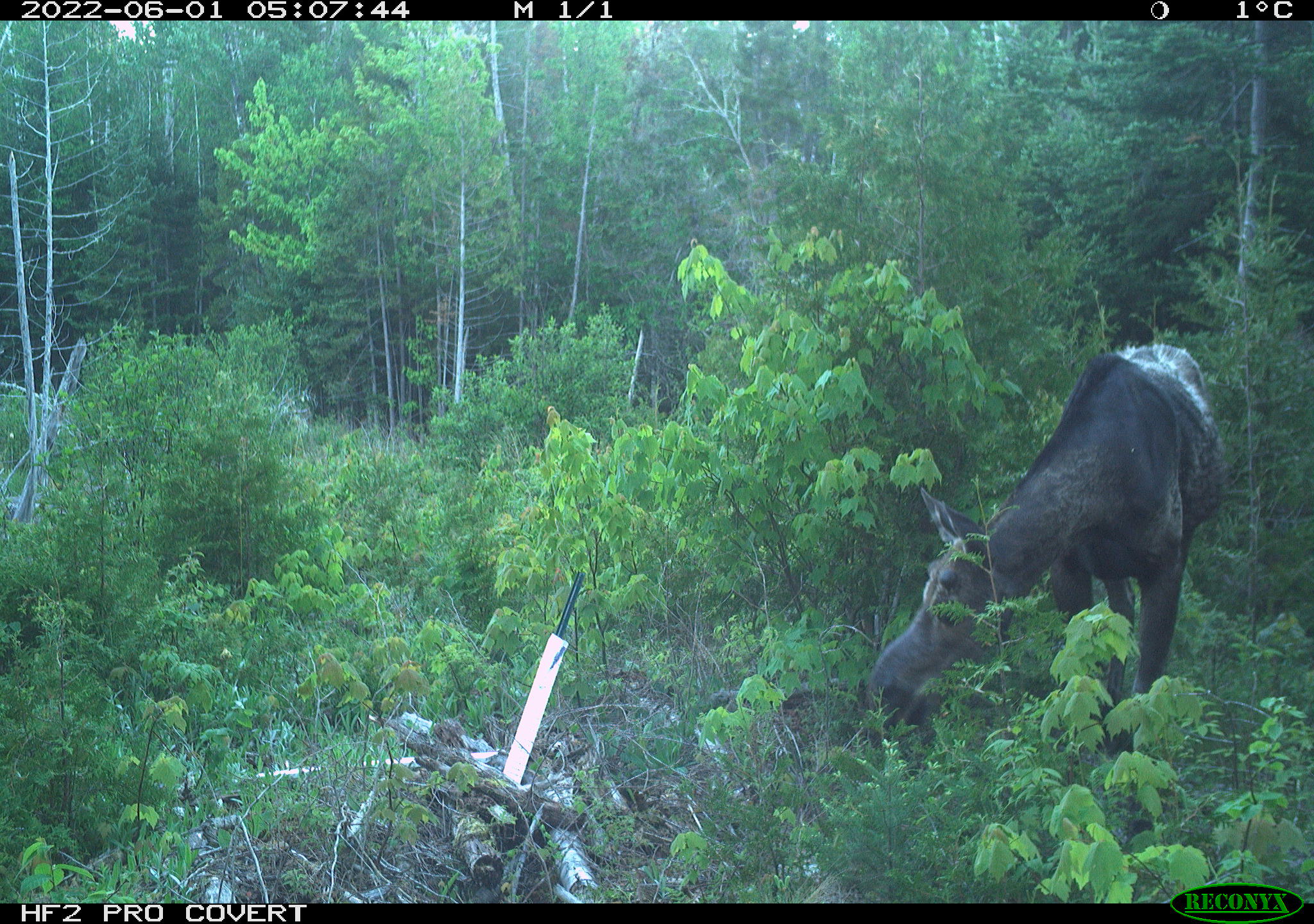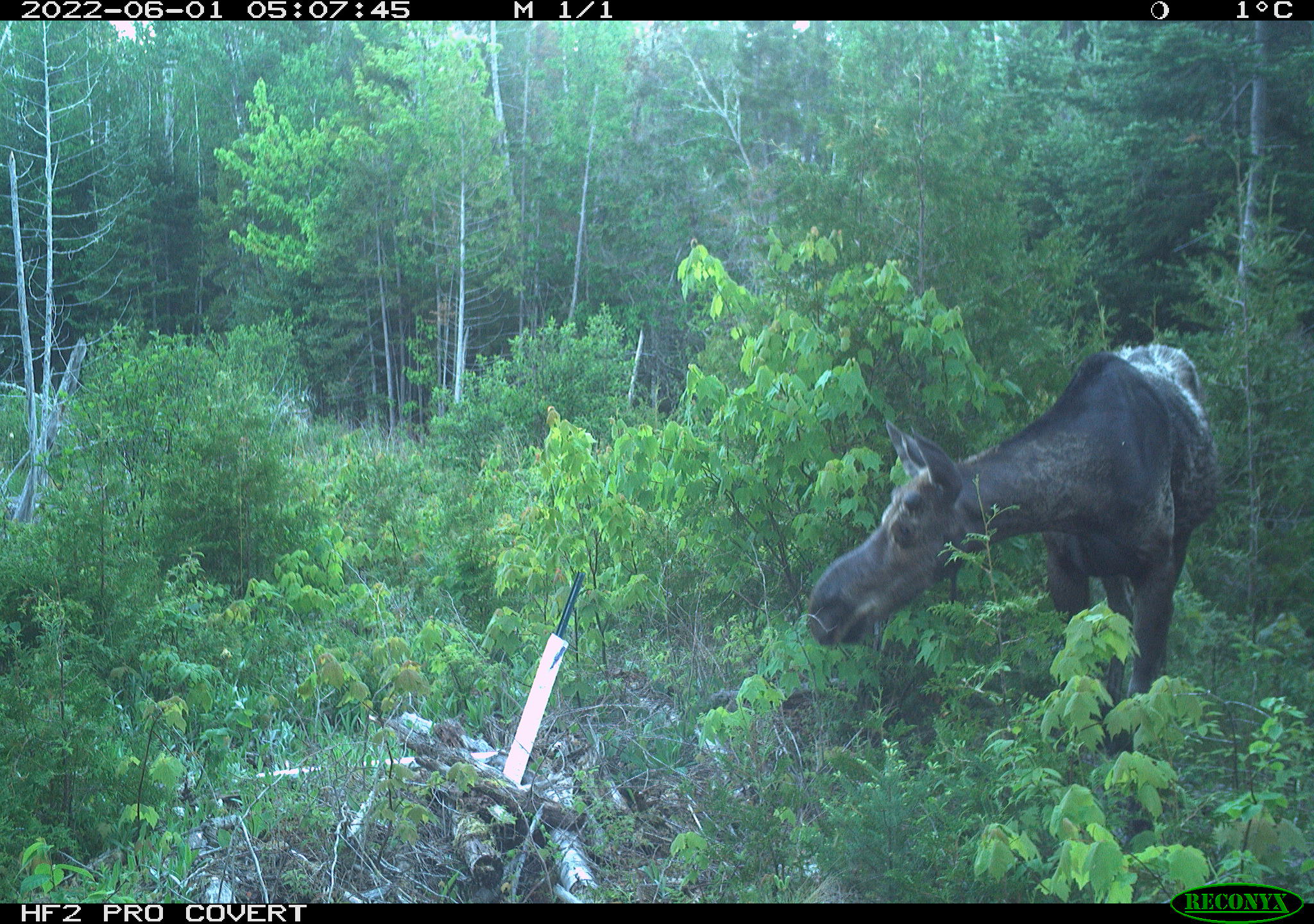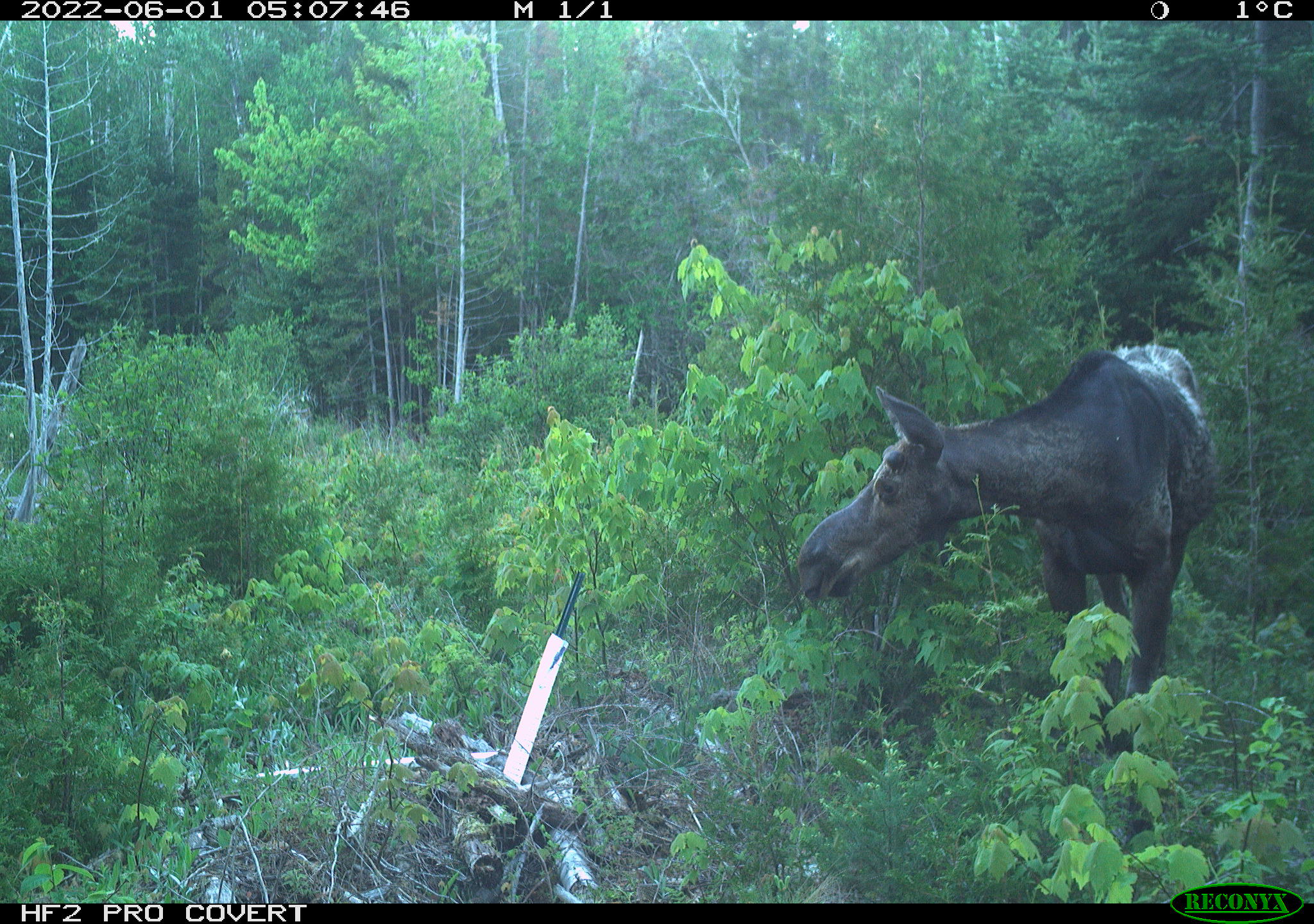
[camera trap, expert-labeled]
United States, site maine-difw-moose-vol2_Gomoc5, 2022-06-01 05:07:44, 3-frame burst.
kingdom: Animalia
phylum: Chordata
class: Mammalia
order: Artiodactyla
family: Cervidae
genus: Alces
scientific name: Alces alces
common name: moose